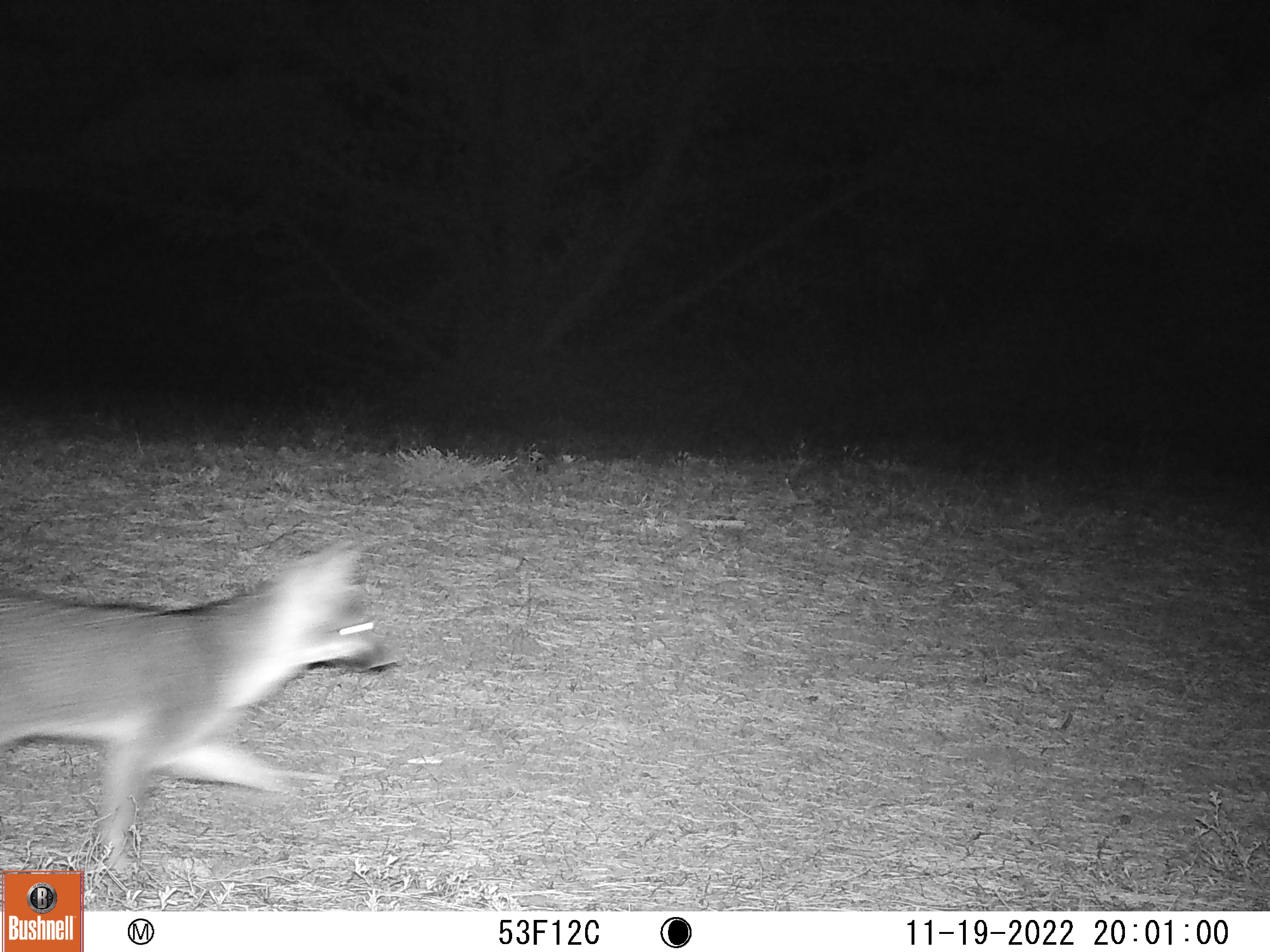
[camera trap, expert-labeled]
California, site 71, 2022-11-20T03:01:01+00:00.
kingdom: Animalia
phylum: Chordata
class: Mammalia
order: Carnivora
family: Canidae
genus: Urocyon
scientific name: Urocyon cinereoargenteus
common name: gray fox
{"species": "gray fox (Urocyon cinereoargenteus)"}